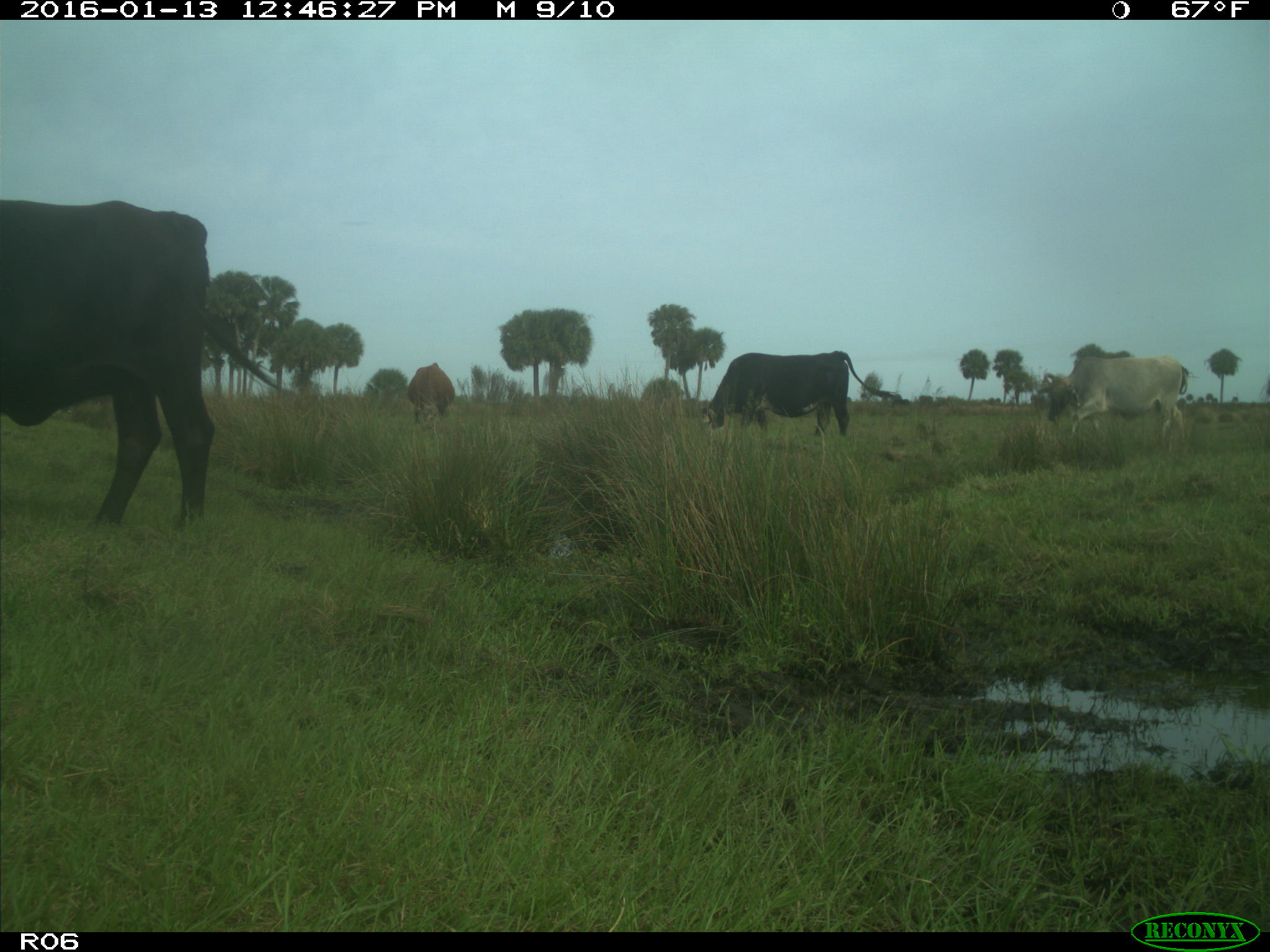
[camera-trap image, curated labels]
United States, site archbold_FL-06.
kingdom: Animalia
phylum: Chordata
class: Mammalia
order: Artiodactyla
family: Bovidae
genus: Bos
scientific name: Bos taurus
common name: domestic cow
Bos taurus (domestic cow).